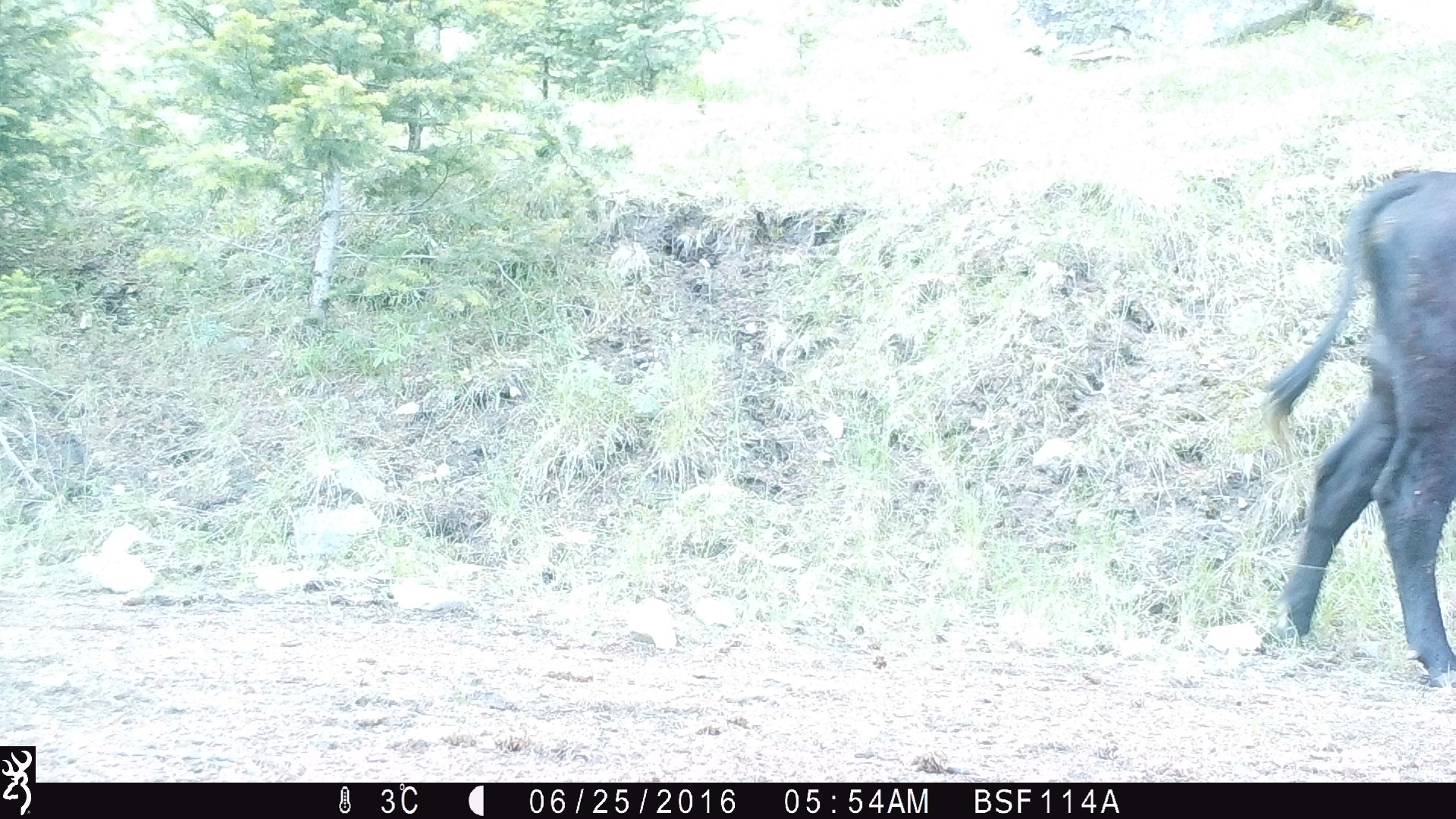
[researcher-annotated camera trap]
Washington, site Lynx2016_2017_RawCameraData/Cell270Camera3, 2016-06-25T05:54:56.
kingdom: Animalia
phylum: Chordata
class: Mammalia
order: Artiodactyla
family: Bovidae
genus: Bos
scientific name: Bos taurus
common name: domestic cattle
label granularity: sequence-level